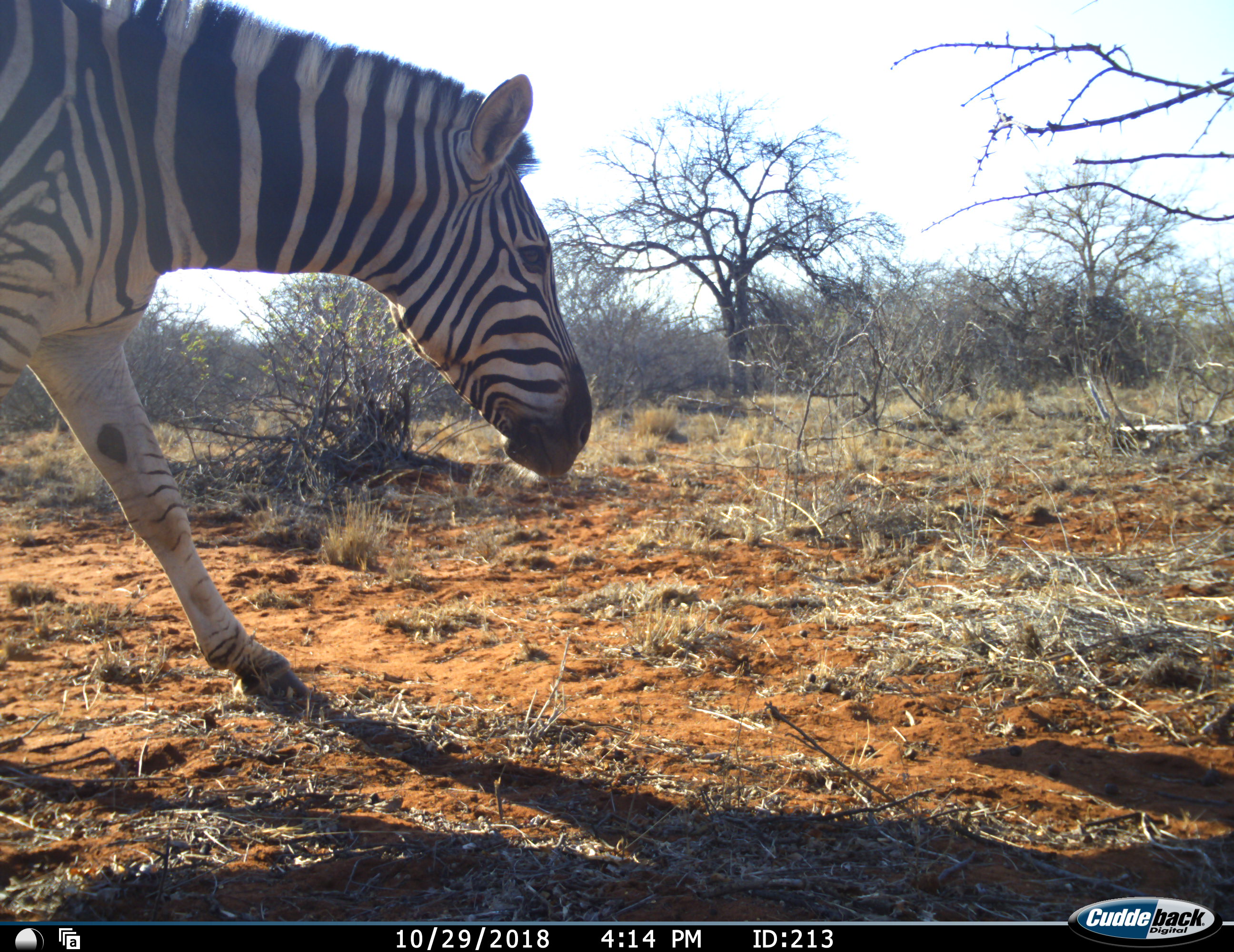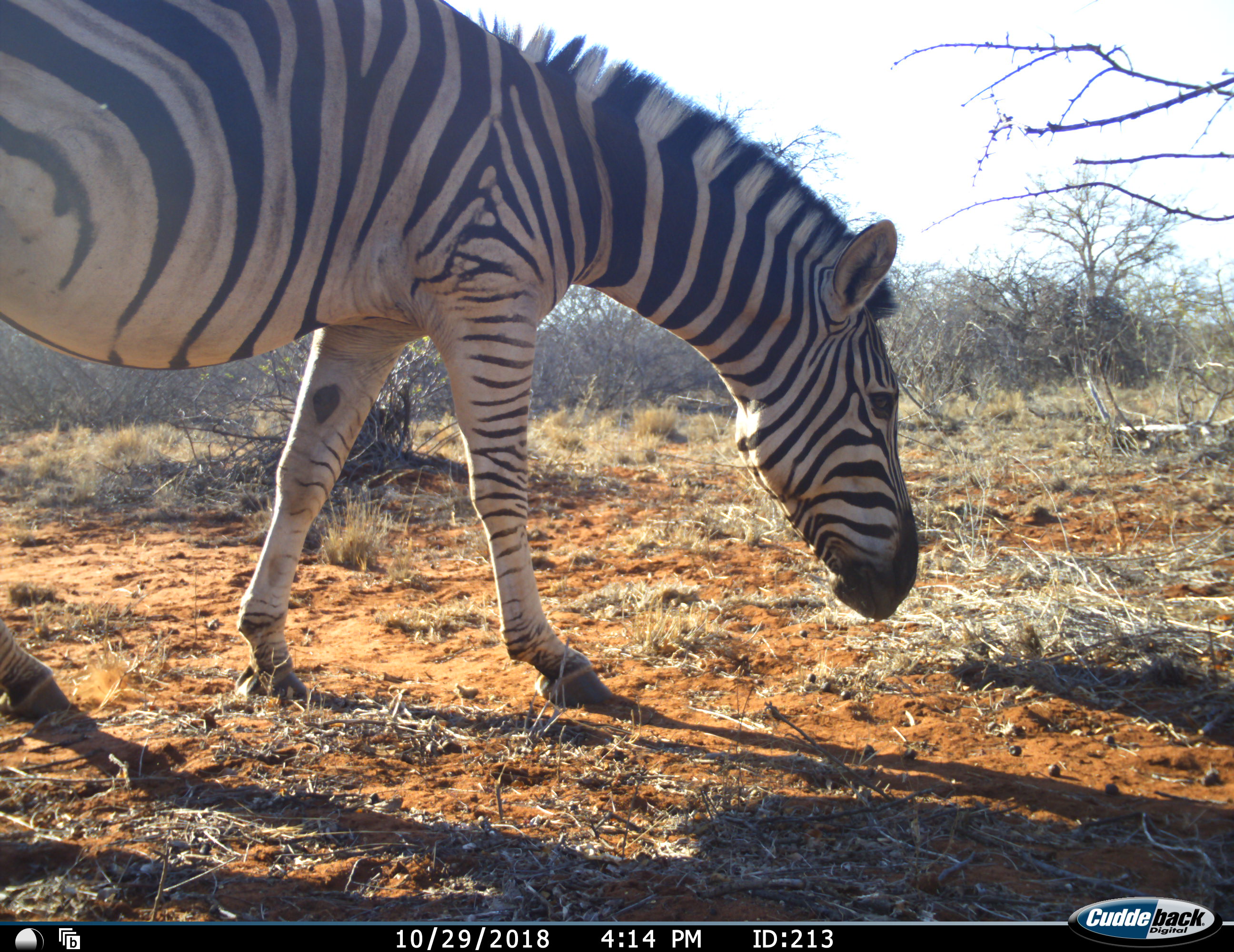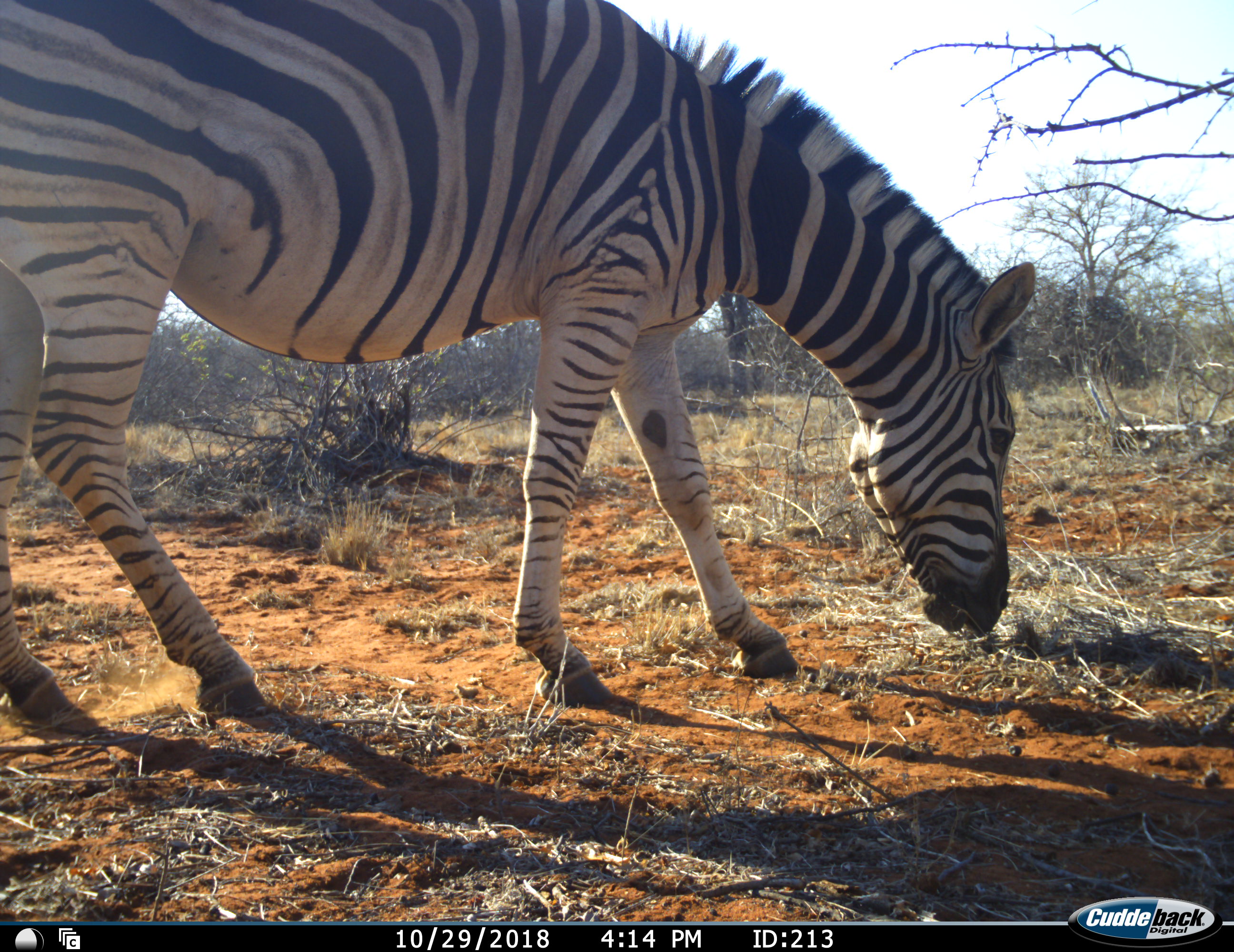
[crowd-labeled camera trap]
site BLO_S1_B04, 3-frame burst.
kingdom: Animalia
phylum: Chordata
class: Mammalia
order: Perissodactyla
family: Equidae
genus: Equus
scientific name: Equus quagga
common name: plains zebra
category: zebraplains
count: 1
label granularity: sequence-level